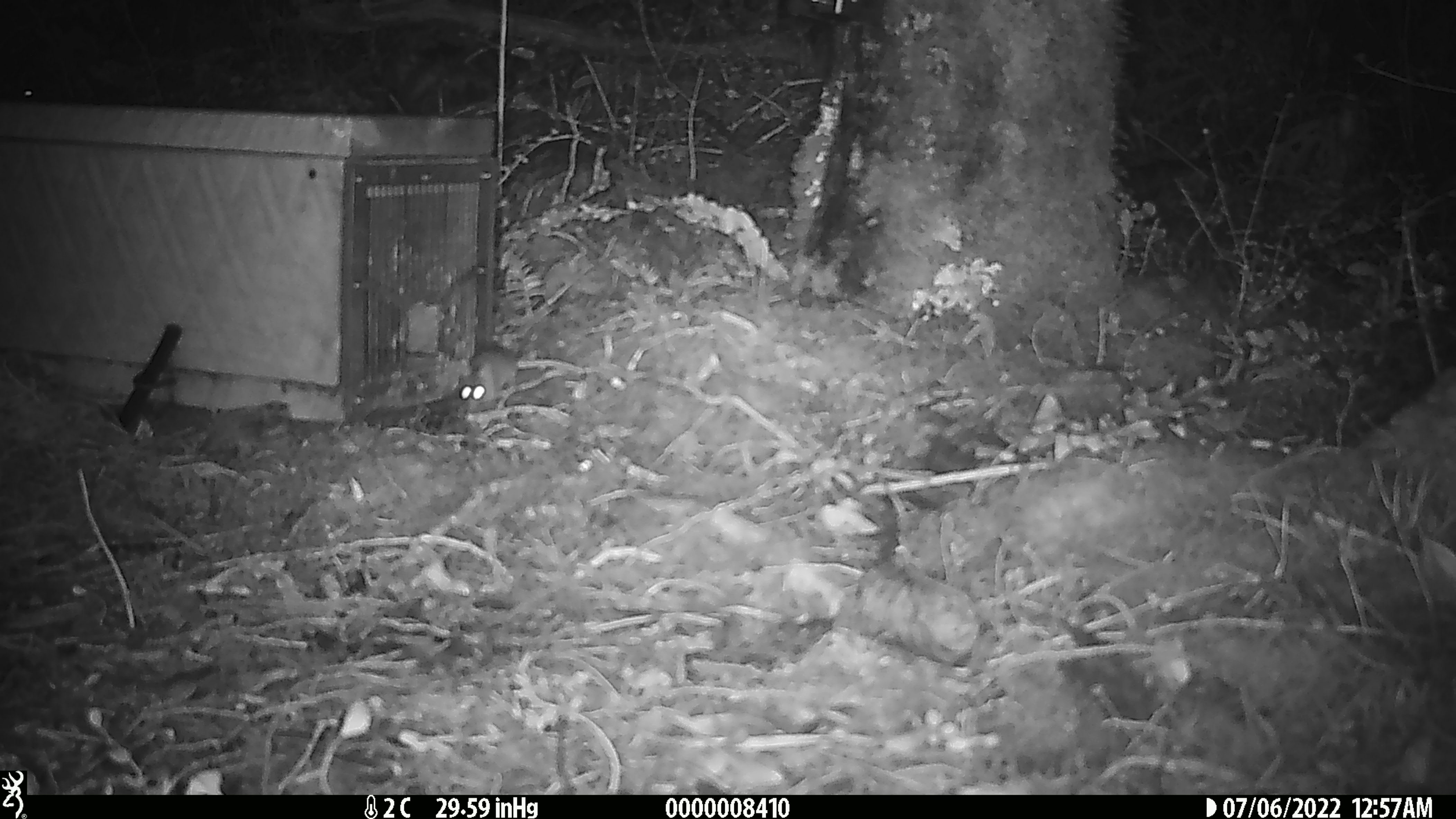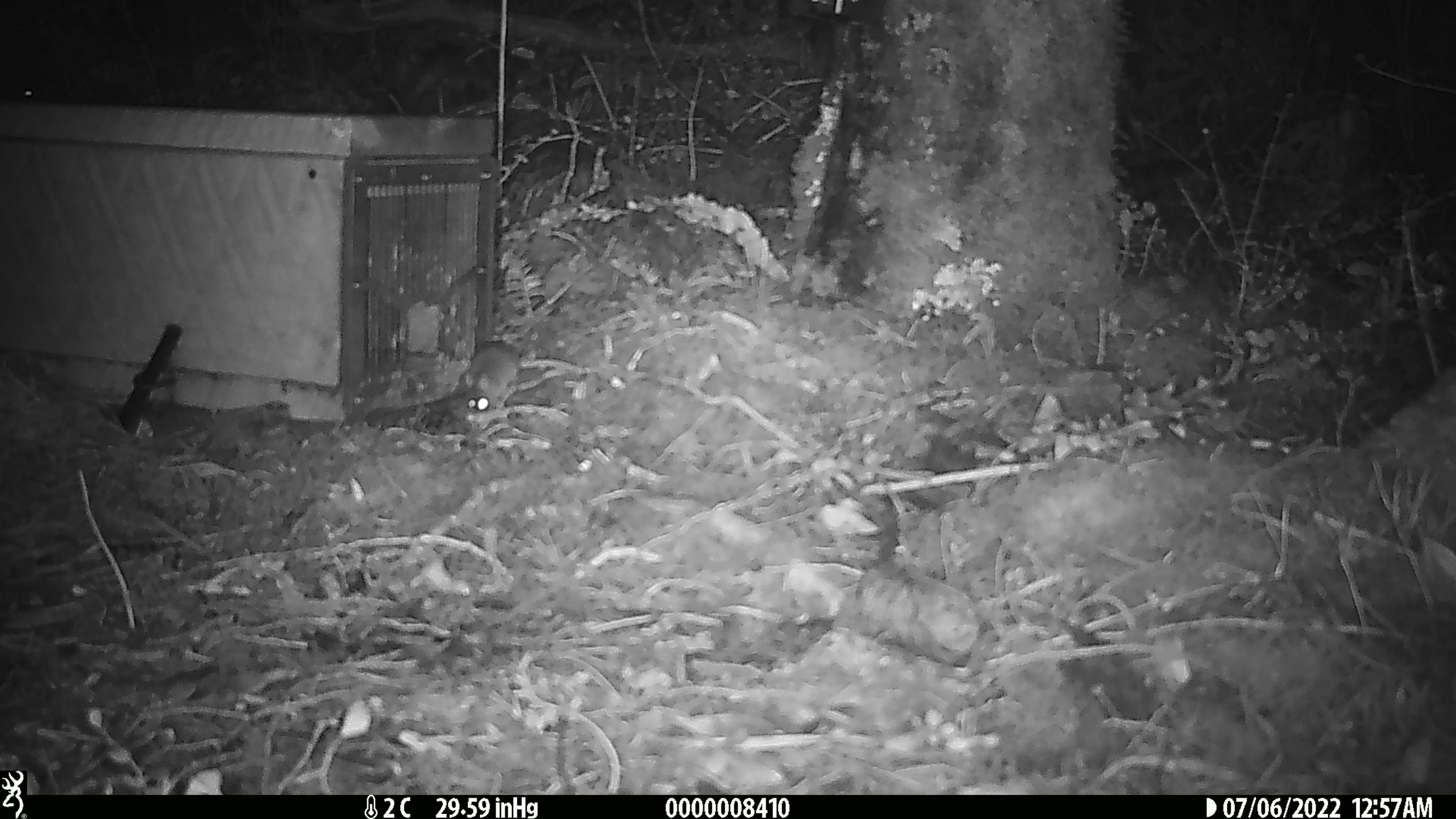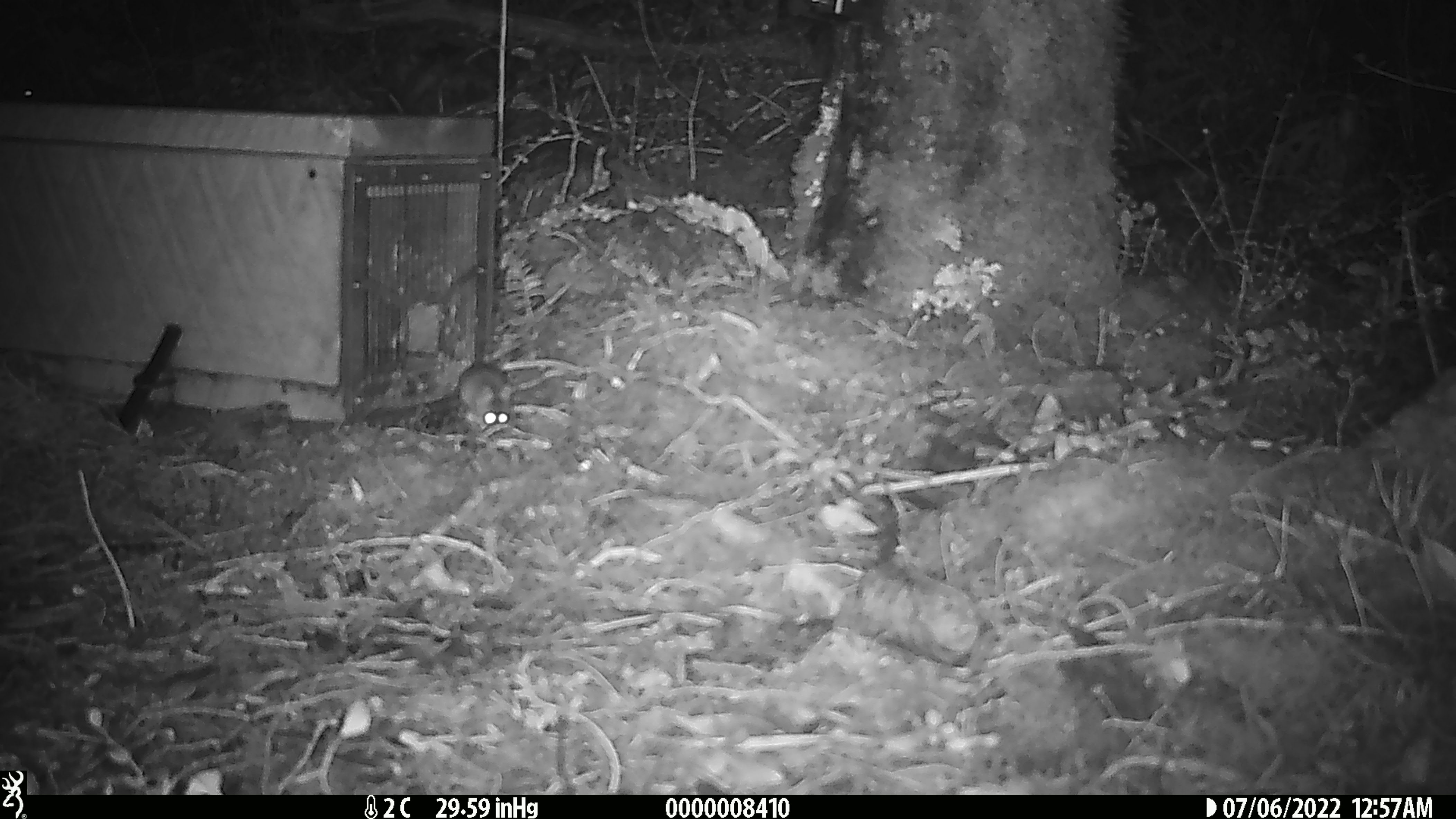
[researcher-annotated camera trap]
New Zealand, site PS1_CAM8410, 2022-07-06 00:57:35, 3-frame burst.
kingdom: Animalia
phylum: Chordata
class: Mammalia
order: Rodentia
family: Muridae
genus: Mus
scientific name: Mus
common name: mouse